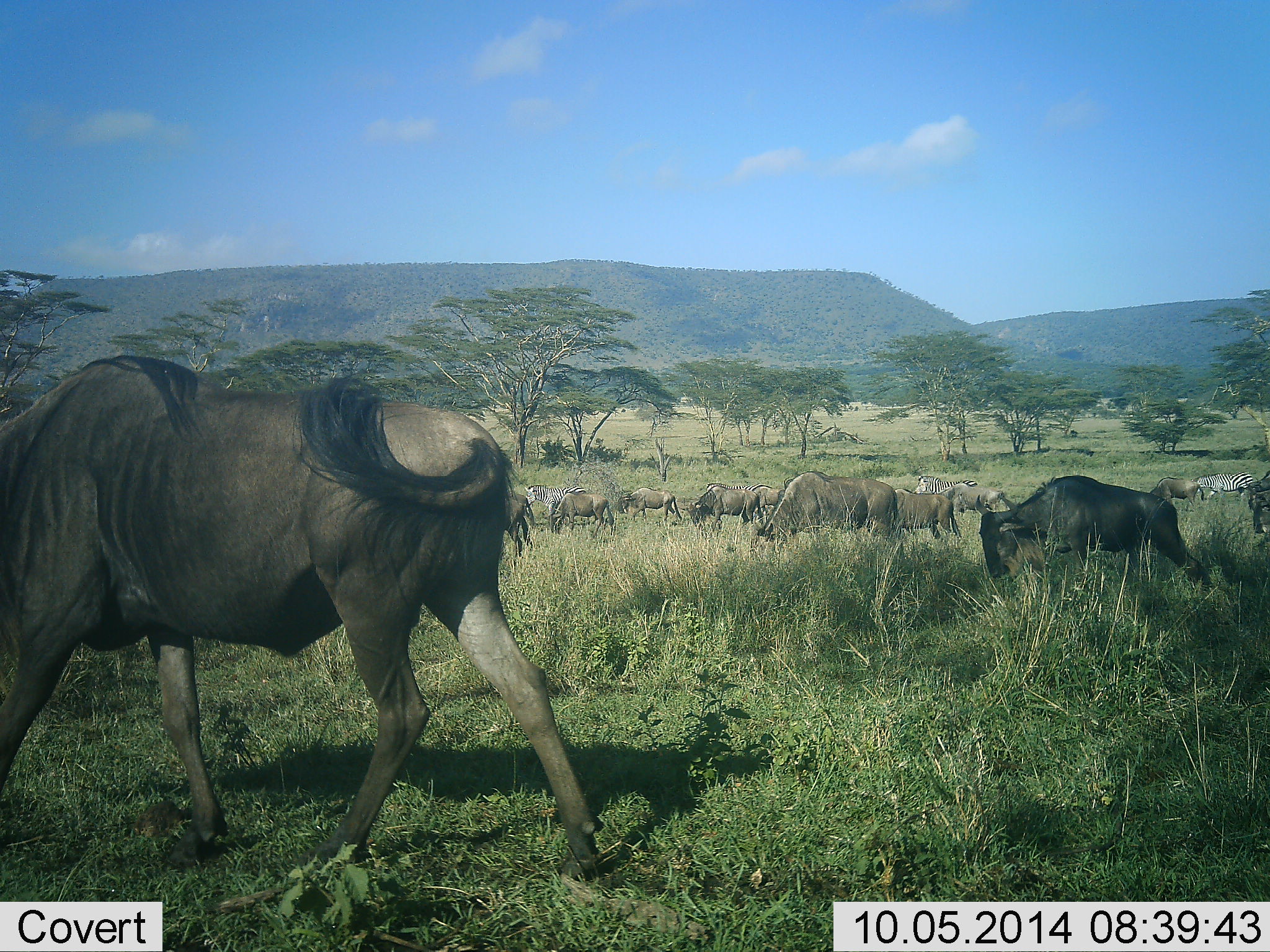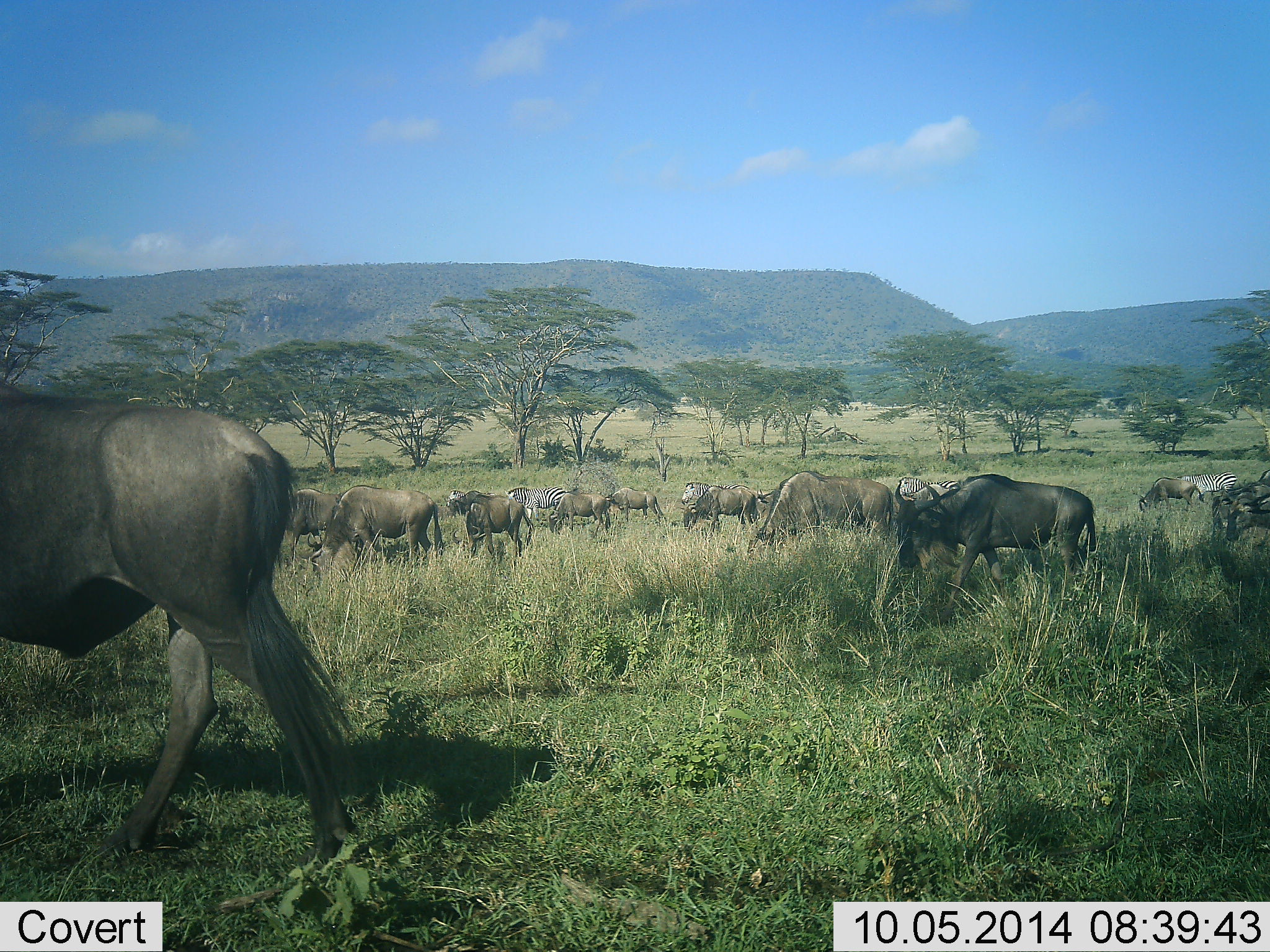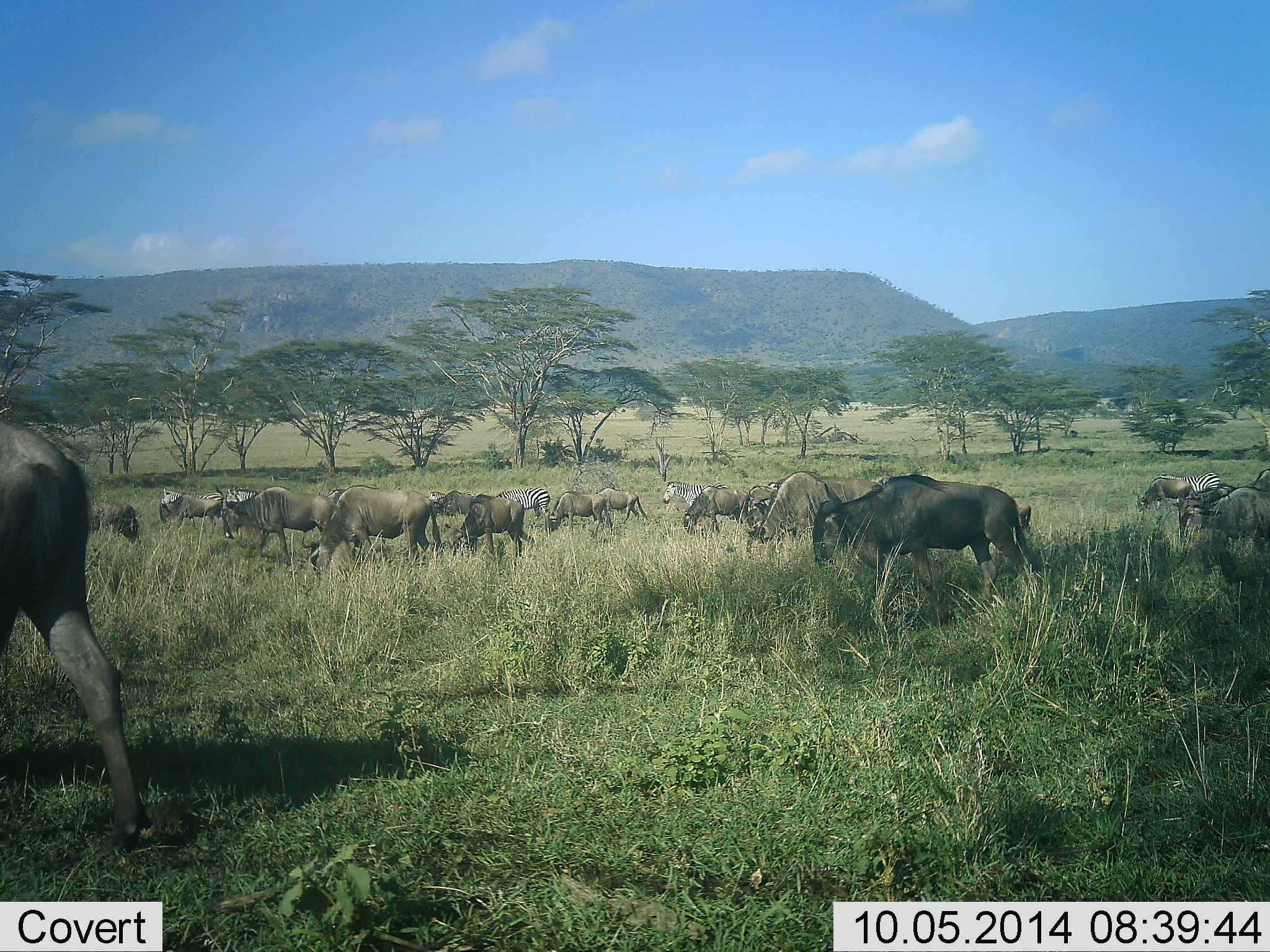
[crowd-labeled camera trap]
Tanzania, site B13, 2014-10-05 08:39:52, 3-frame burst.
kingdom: Animalia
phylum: Chordata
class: Mammalia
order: Artiodactyla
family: Bovidae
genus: Connochaetes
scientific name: Connochaetes taurinus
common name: blue wildebeest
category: wildebeest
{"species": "wildebeest (blue wildebeest) (Connochaetes taurinus)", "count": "11-50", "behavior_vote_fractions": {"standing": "20%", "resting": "0%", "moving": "100%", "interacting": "0%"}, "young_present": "0%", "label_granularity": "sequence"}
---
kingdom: Animalia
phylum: Chordata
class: Mammalia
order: Perissodactyla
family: Equidae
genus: Equus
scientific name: Equus quagga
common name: plains zebra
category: zebra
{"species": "zebra (plains zebra) (Equus quagga)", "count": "4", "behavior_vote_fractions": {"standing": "10%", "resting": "0%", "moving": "90%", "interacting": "0%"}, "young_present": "0%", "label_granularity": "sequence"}